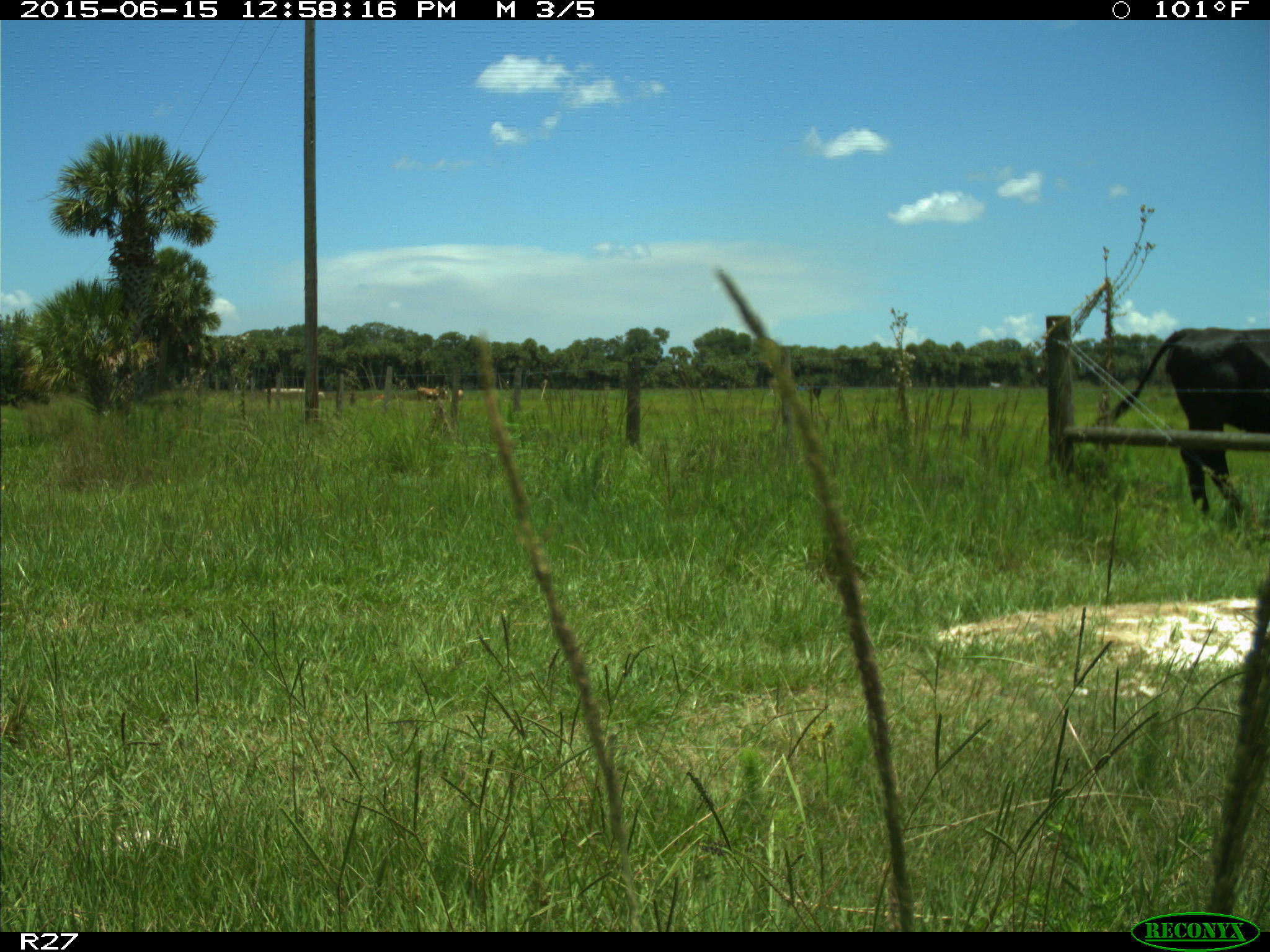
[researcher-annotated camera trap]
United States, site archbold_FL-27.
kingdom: Animalia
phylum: Chordata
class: Mammalia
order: Artiodactyla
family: Bovidae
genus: Bos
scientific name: Bos taurus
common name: domestic cow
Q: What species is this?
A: Bos taurus (domestic cow).